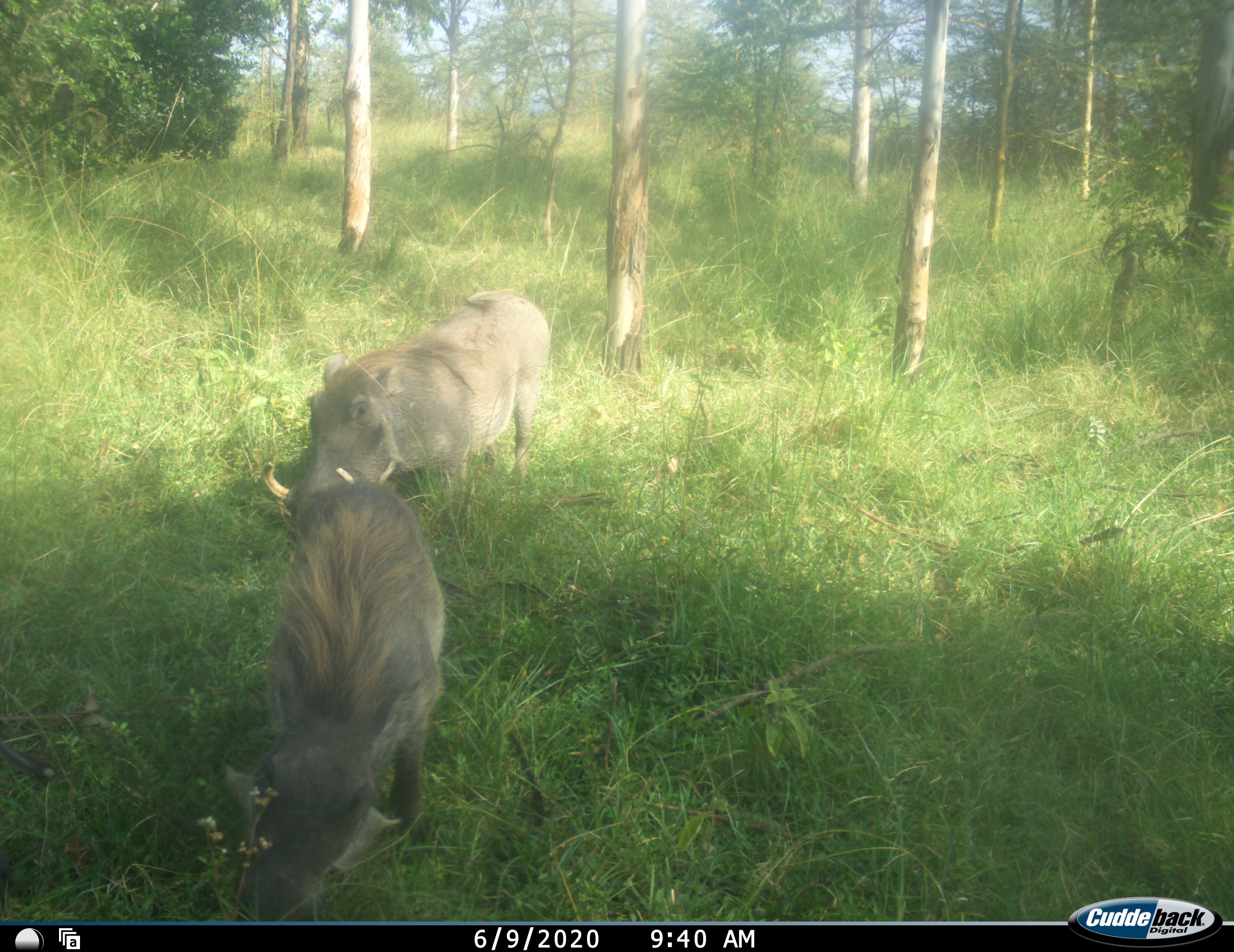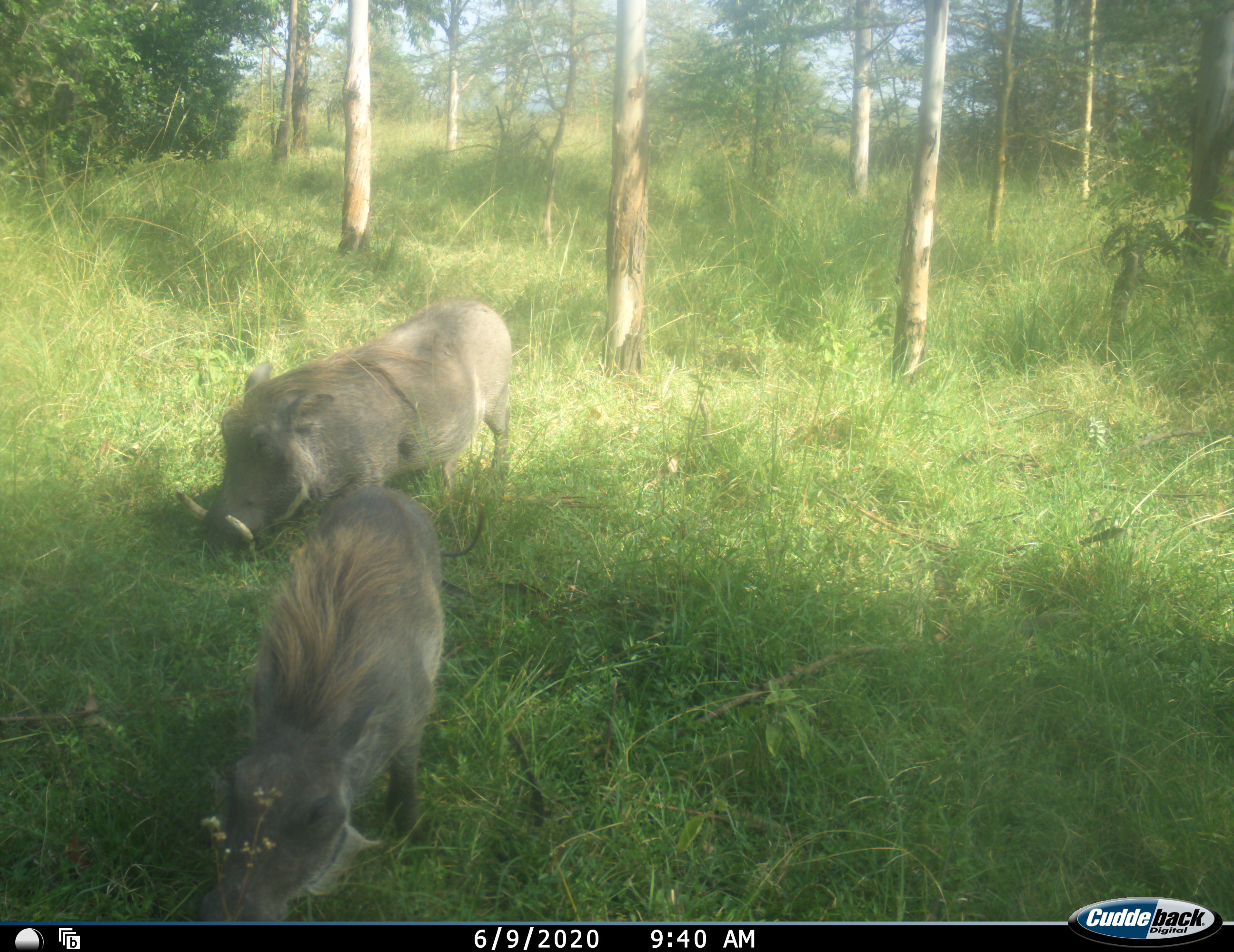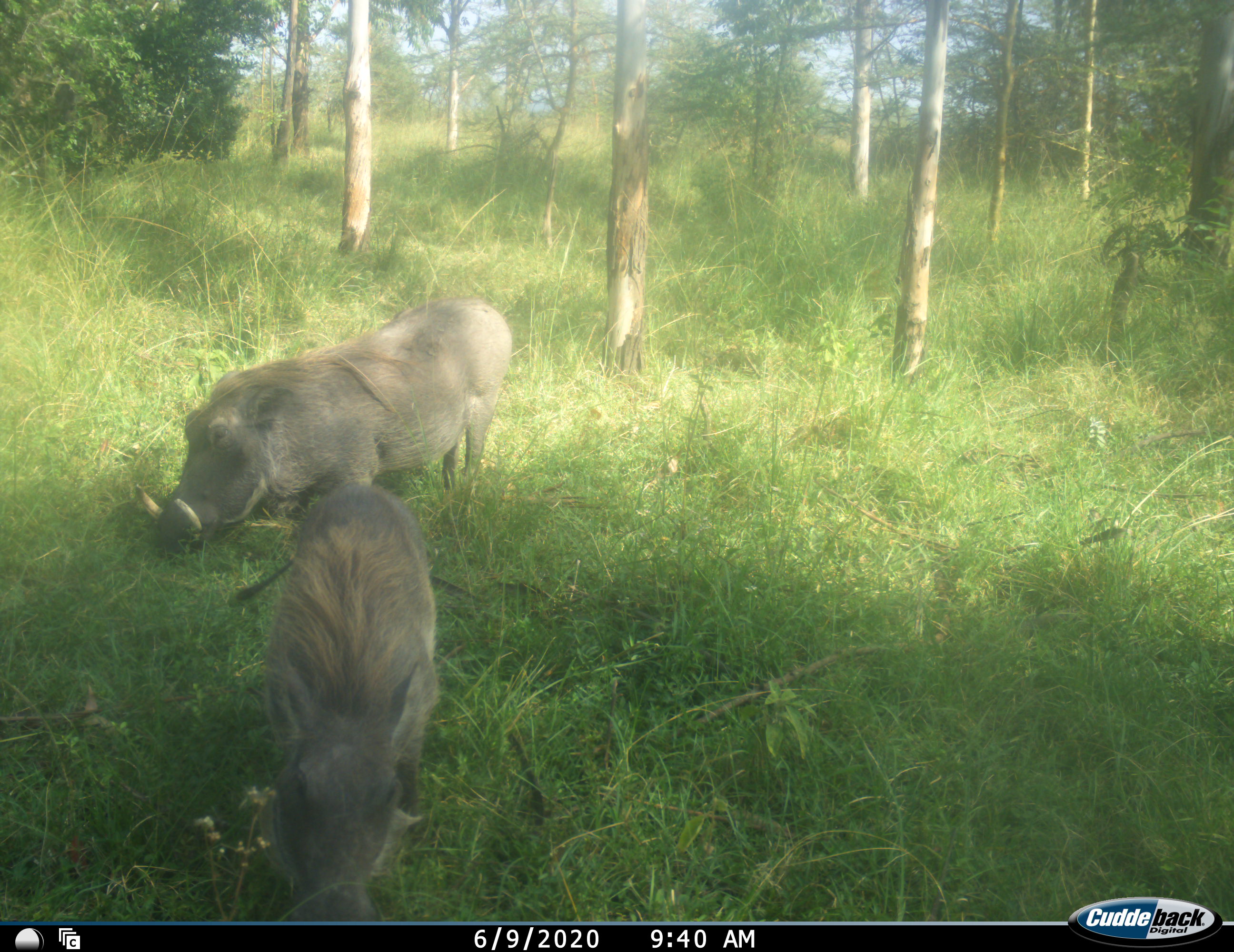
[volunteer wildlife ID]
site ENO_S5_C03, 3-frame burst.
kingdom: Animalia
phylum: Chordata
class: Mammalia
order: Artiodactyla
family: Suidae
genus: Phacochoerus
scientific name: Phacochoerus africanus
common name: warthog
Warthog (Phacochoerus africanus), count 2. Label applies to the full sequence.